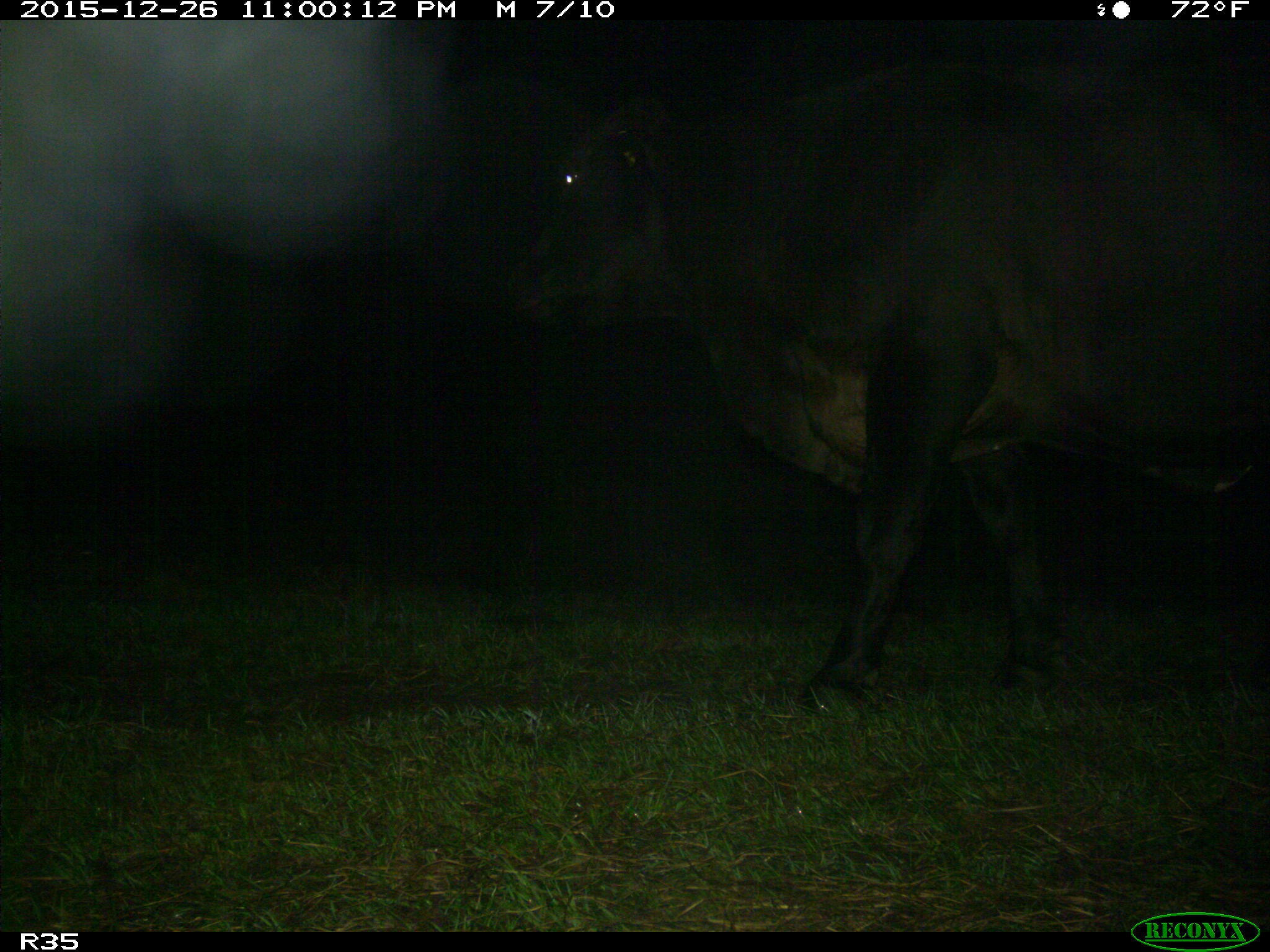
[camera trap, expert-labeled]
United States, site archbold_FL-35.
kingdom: Animalia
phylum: Chordata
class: Mammalia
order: Artiodactyla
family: Bovidae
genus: Bos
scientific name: Bos taurus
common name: domestic cow